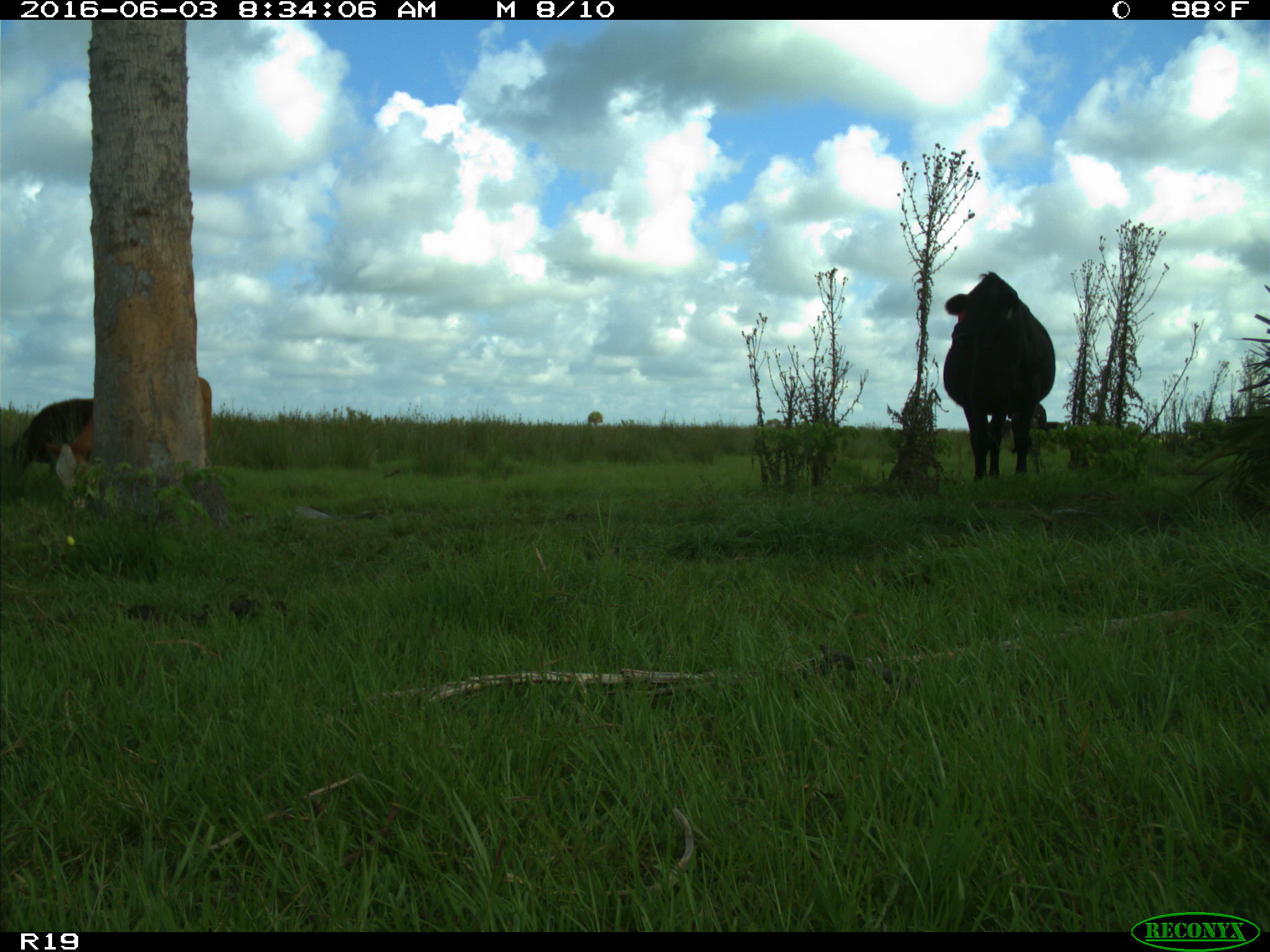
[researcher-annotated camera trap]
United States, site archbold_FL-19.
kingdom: Animalia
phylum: Chordata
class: Mammalia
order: Artiodactyla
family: Bovidae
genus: Bos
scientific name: Bos taurus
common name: domestic cow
Bos taurus (domestic cow).